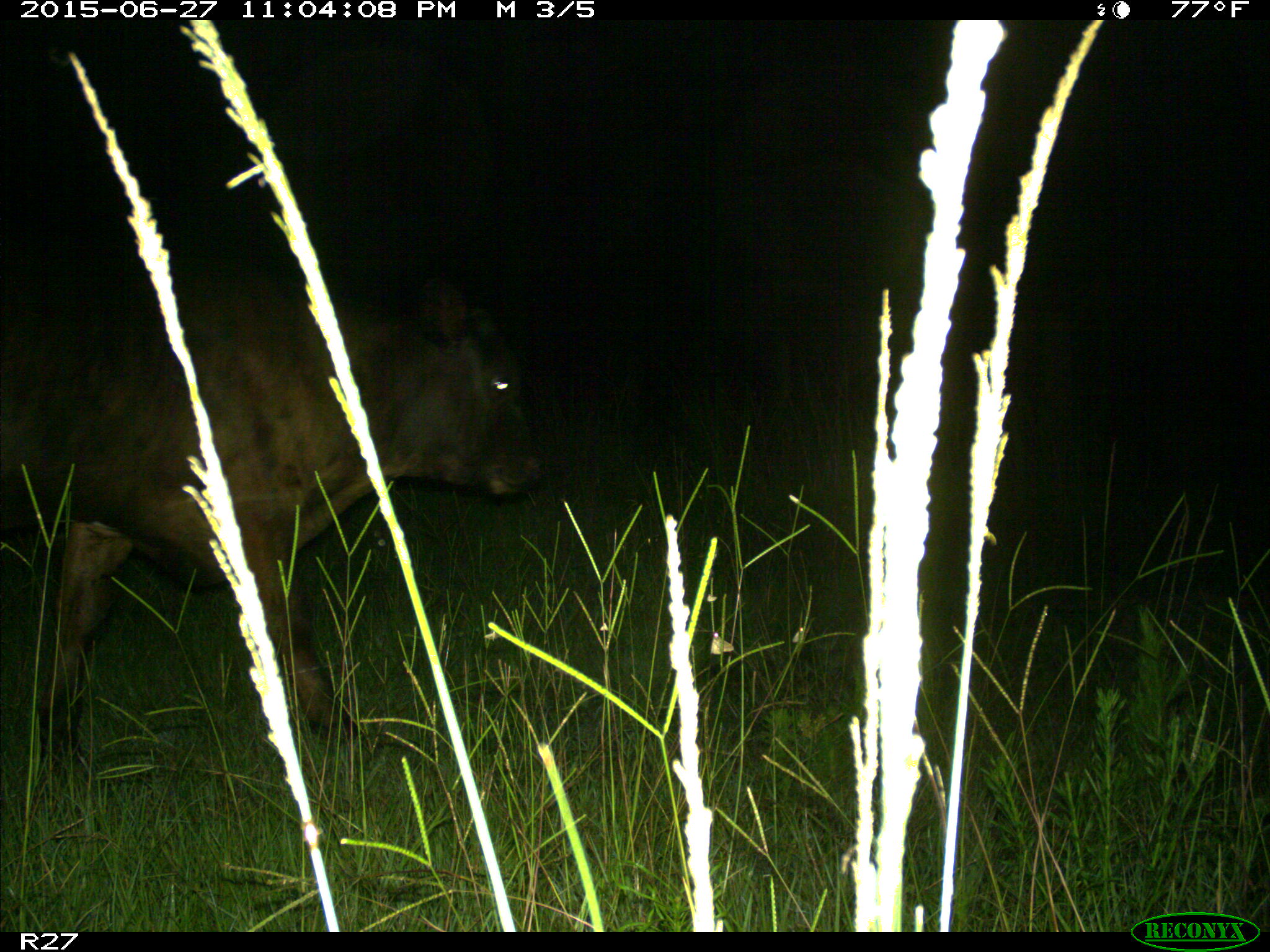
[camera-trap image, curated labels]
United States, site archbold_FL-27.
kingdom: Animalia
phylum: Chordata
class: Mammalia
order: Artiodactyla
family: Bovidae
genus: Bos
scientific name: Bos taurus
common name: domestic cow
Bos taurus (domestic cow).